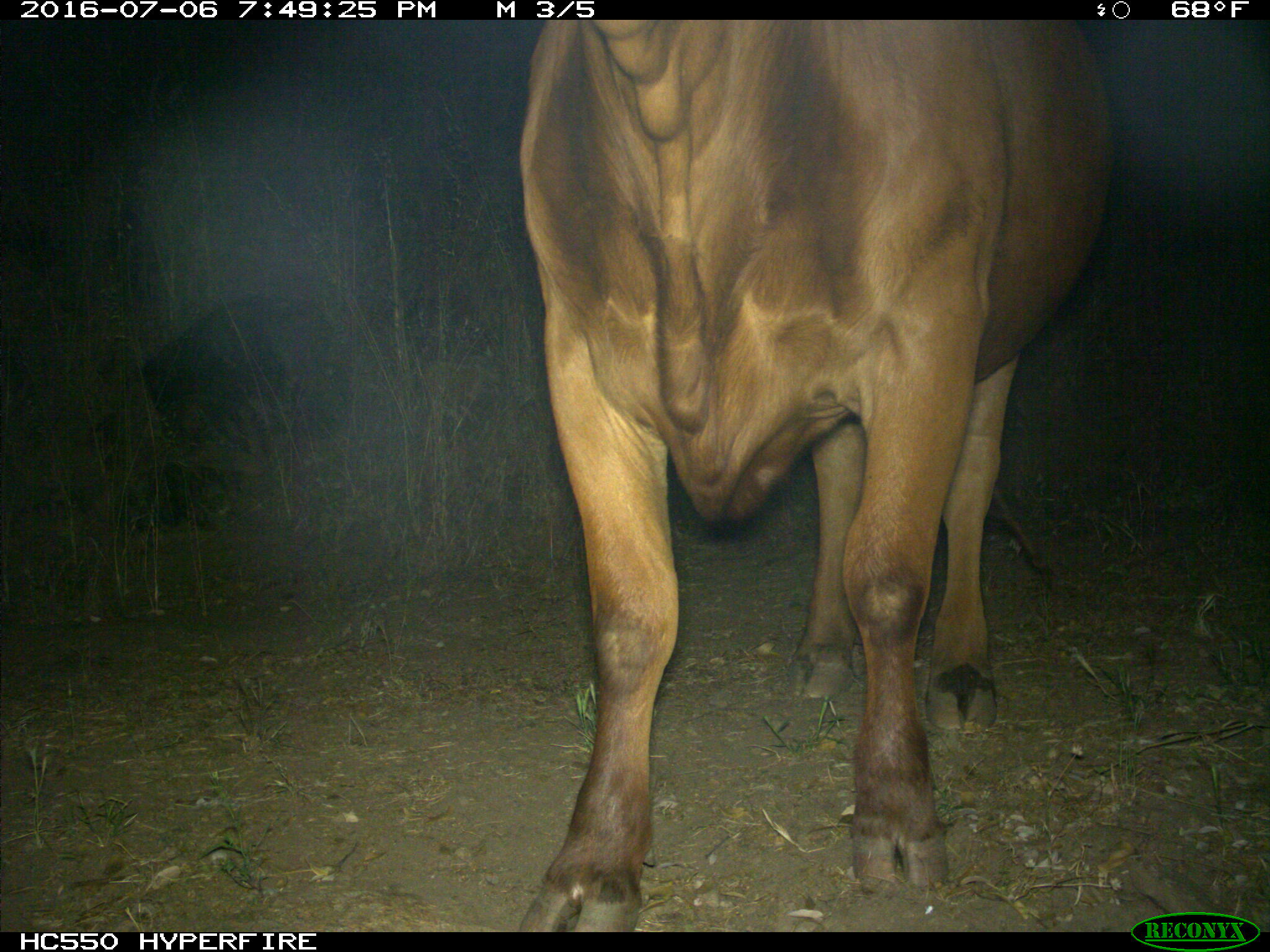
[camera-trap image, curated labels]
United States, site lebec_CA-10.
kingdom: Animalia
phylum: Chordata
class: Mammalia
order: Artiodactyla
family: Bovidae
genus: Bos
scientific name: Bos taurus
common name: domestic cow